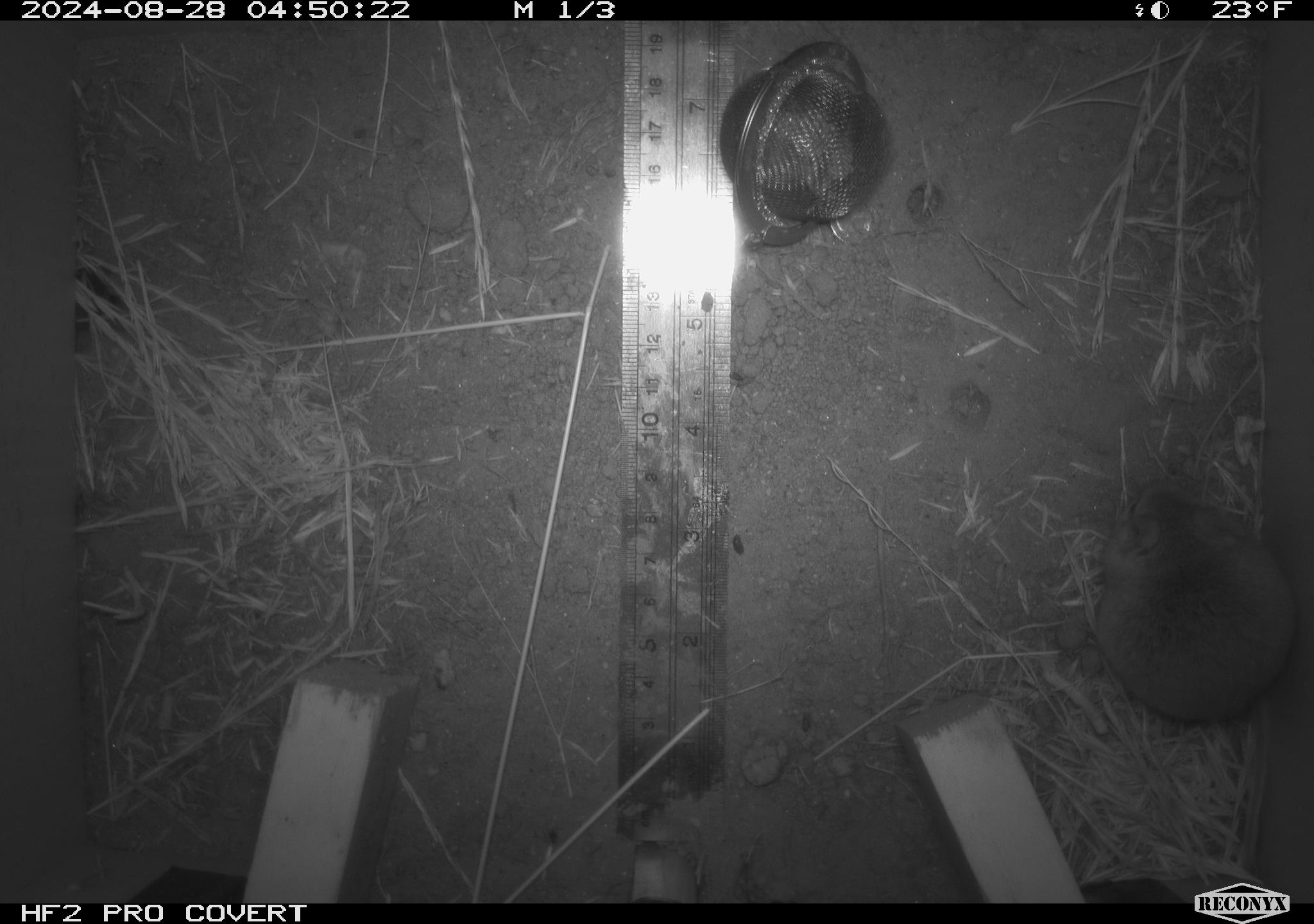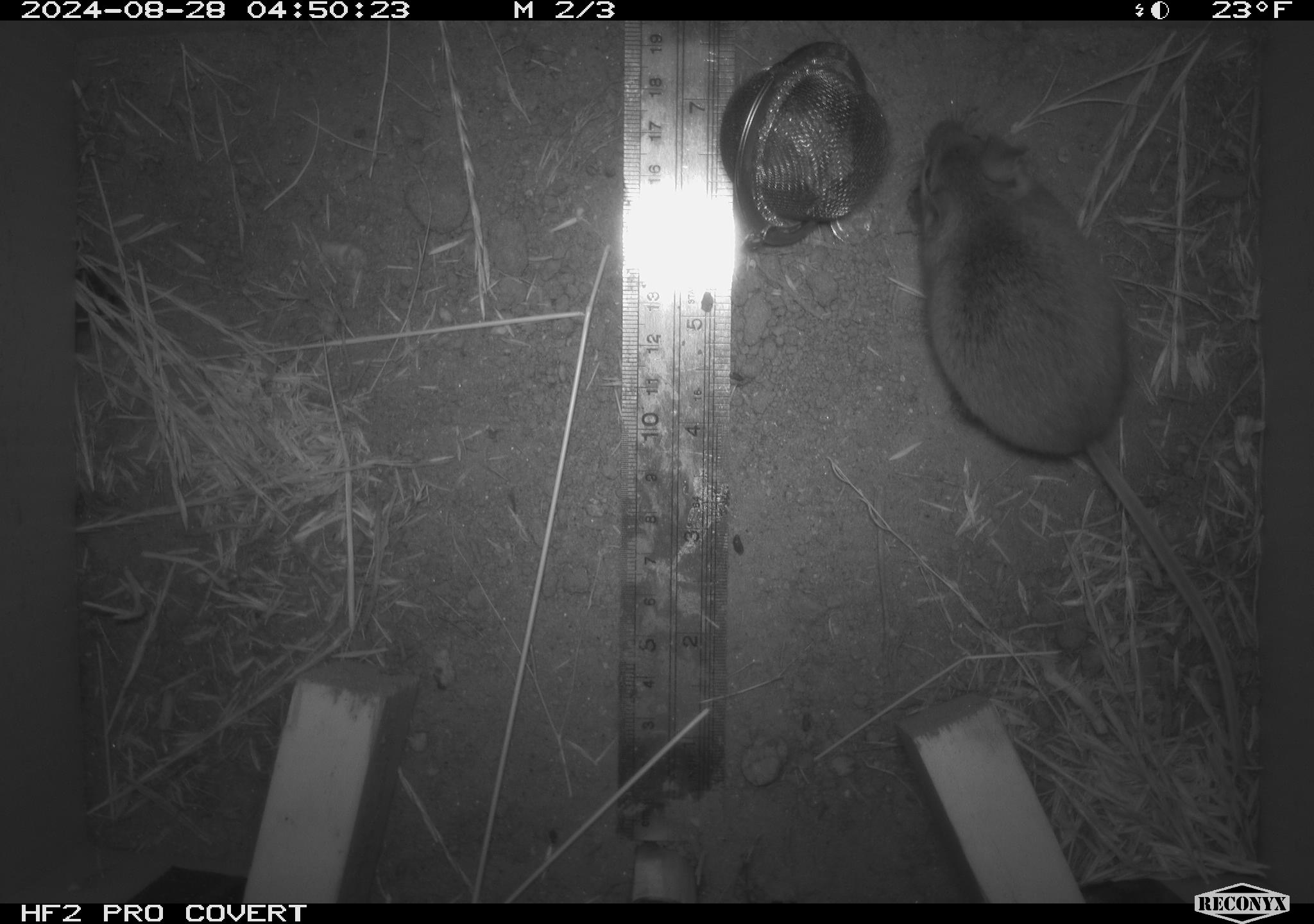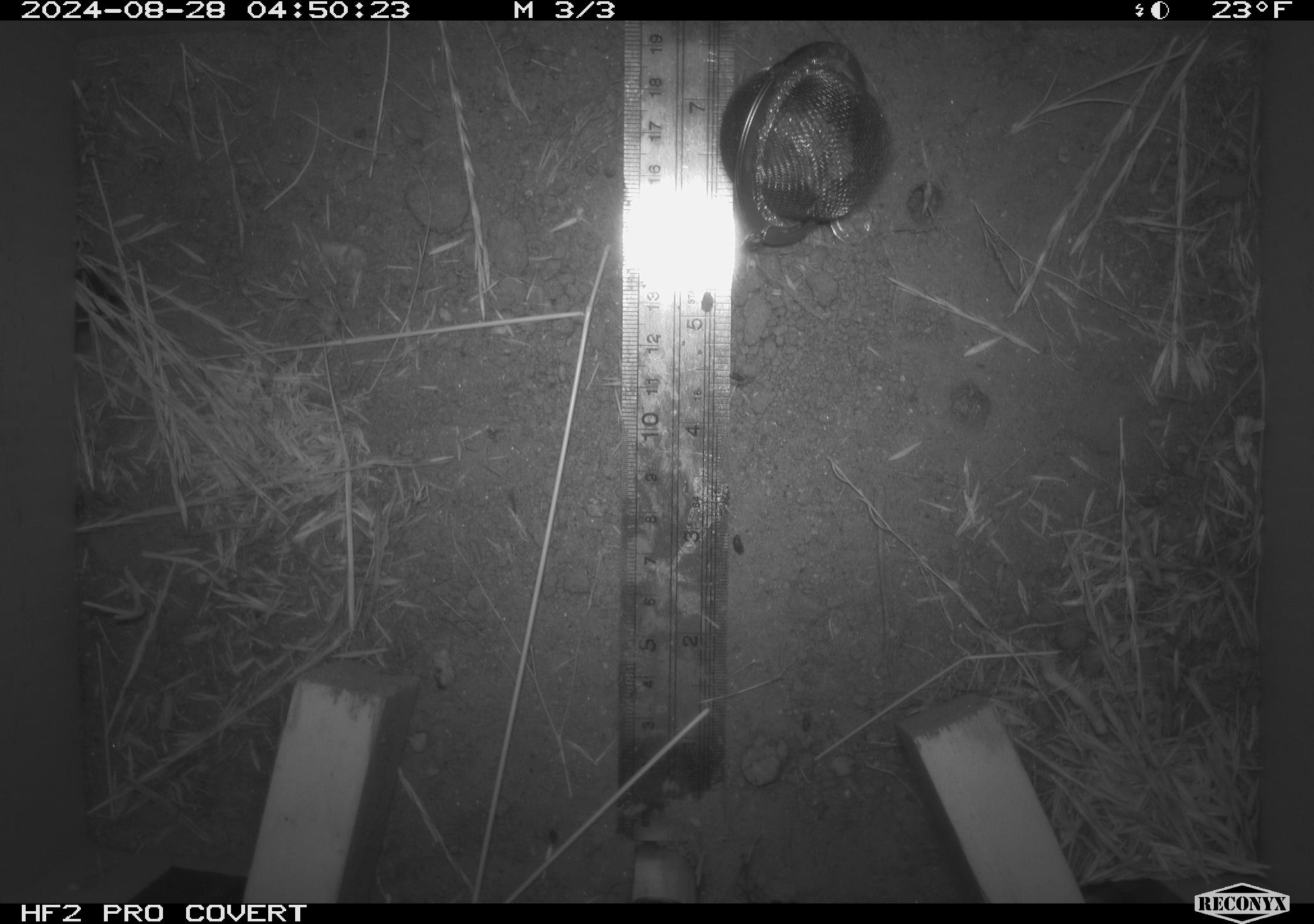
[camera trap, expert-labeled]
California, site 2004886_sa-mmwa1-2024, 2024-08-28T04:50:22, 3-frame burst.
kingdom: Animalia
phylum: Chordata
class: Mammalia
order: Rodentia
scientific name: Rodentia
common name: mouse species